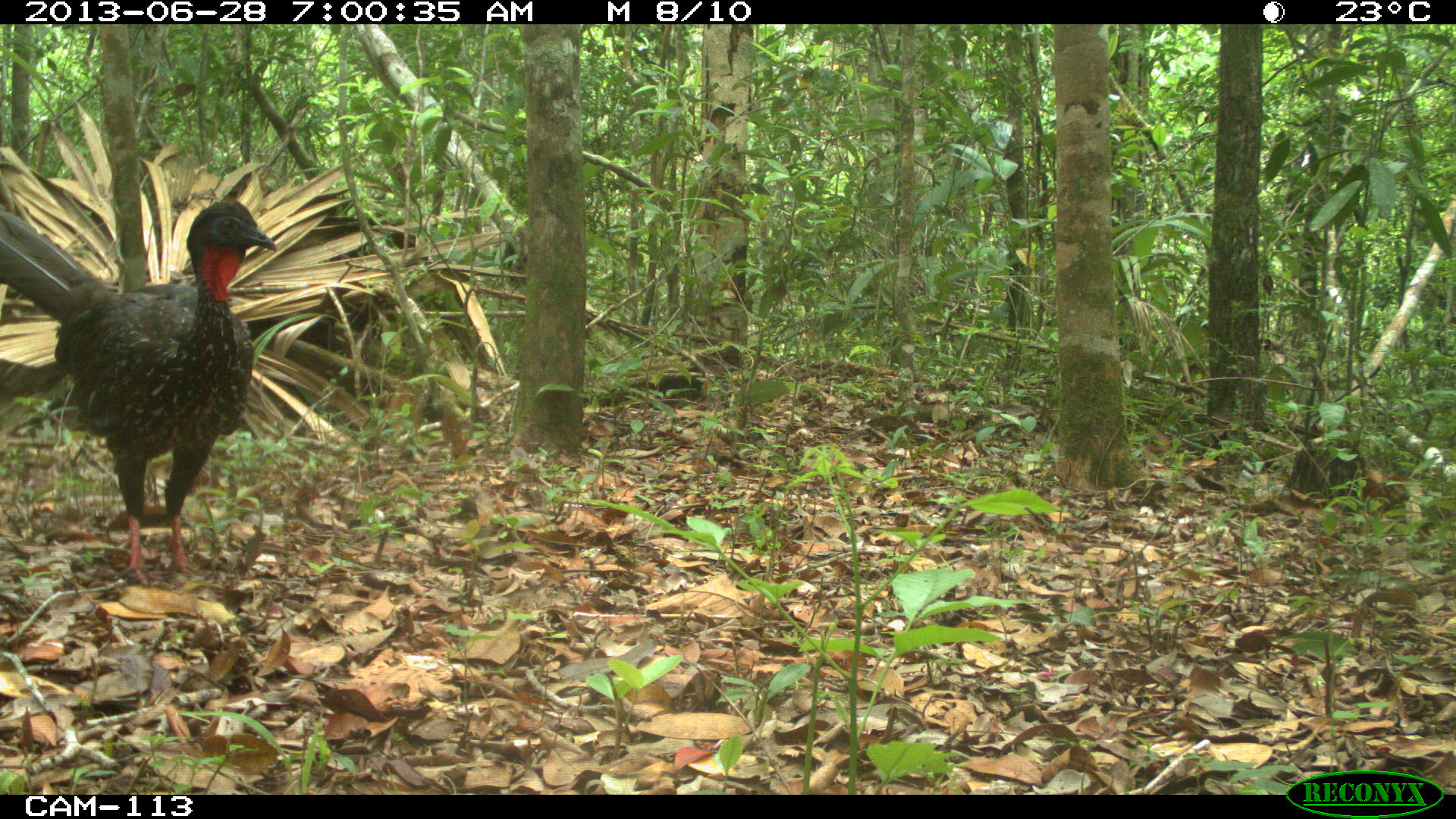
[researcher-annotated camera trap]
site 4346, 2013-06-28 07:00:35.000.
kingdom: Animalia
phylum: Chordata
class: Aves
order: Galliformes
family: Cracidae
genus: Penelope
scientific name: Penelope purpurascens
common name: crested guan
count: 4